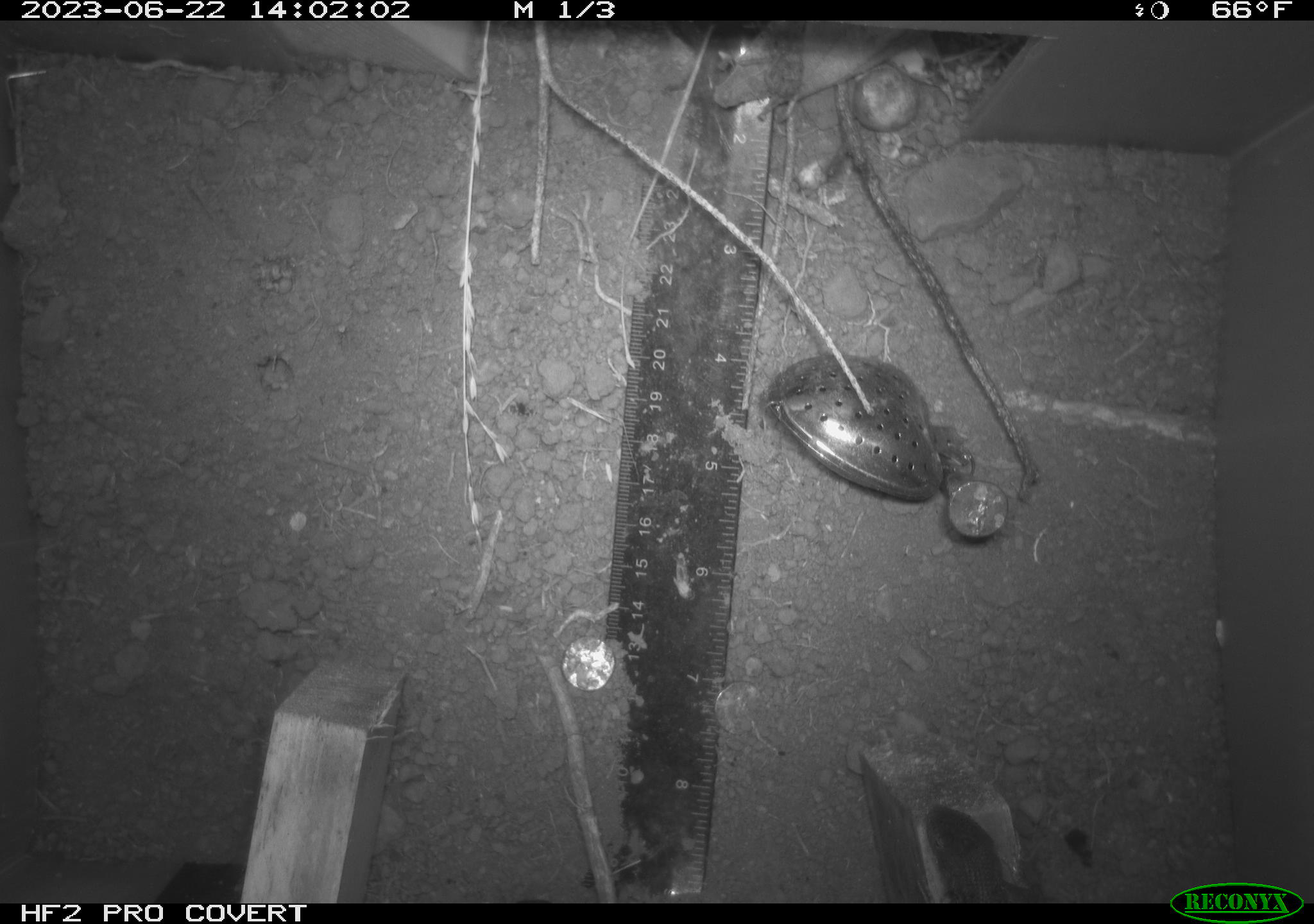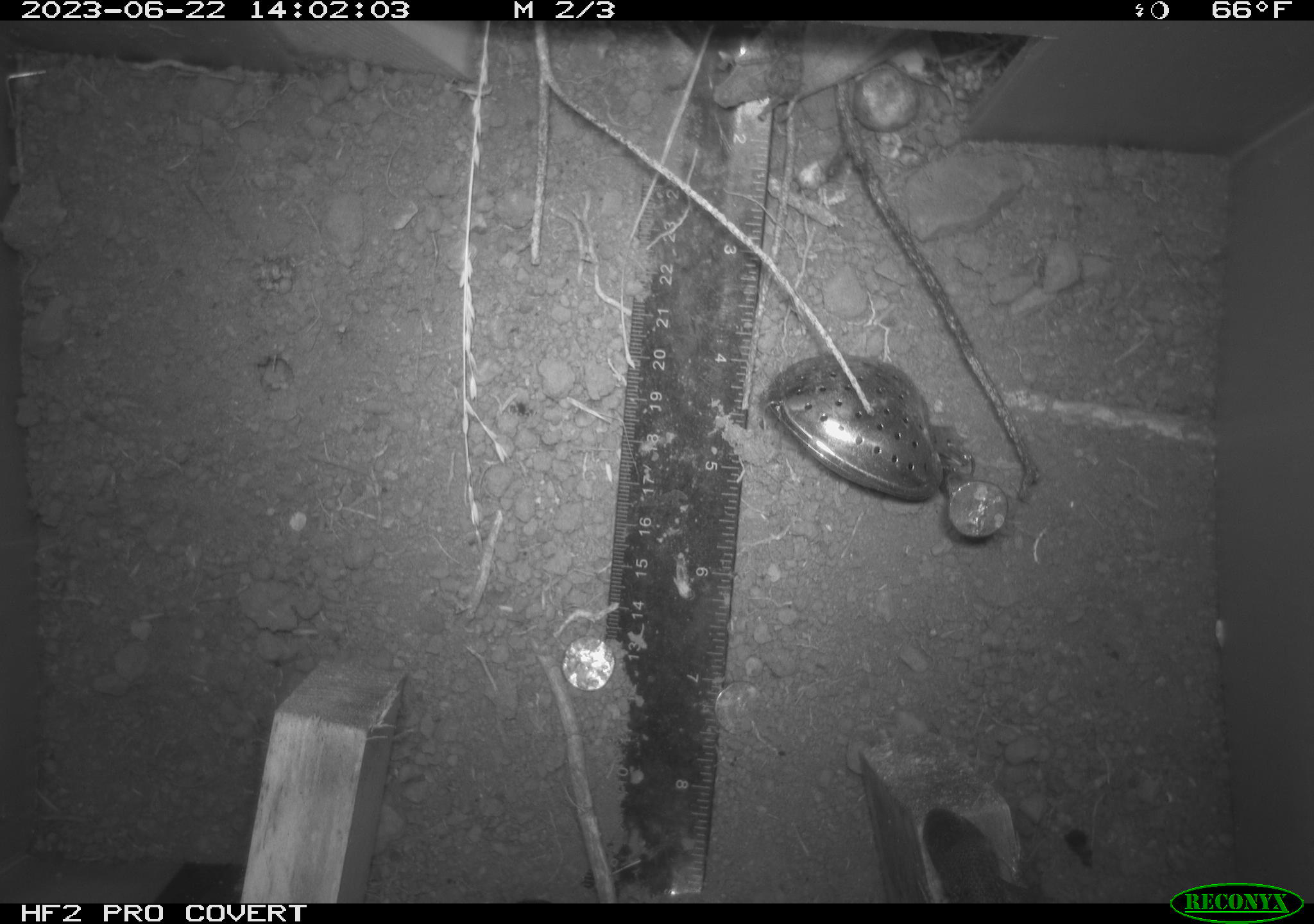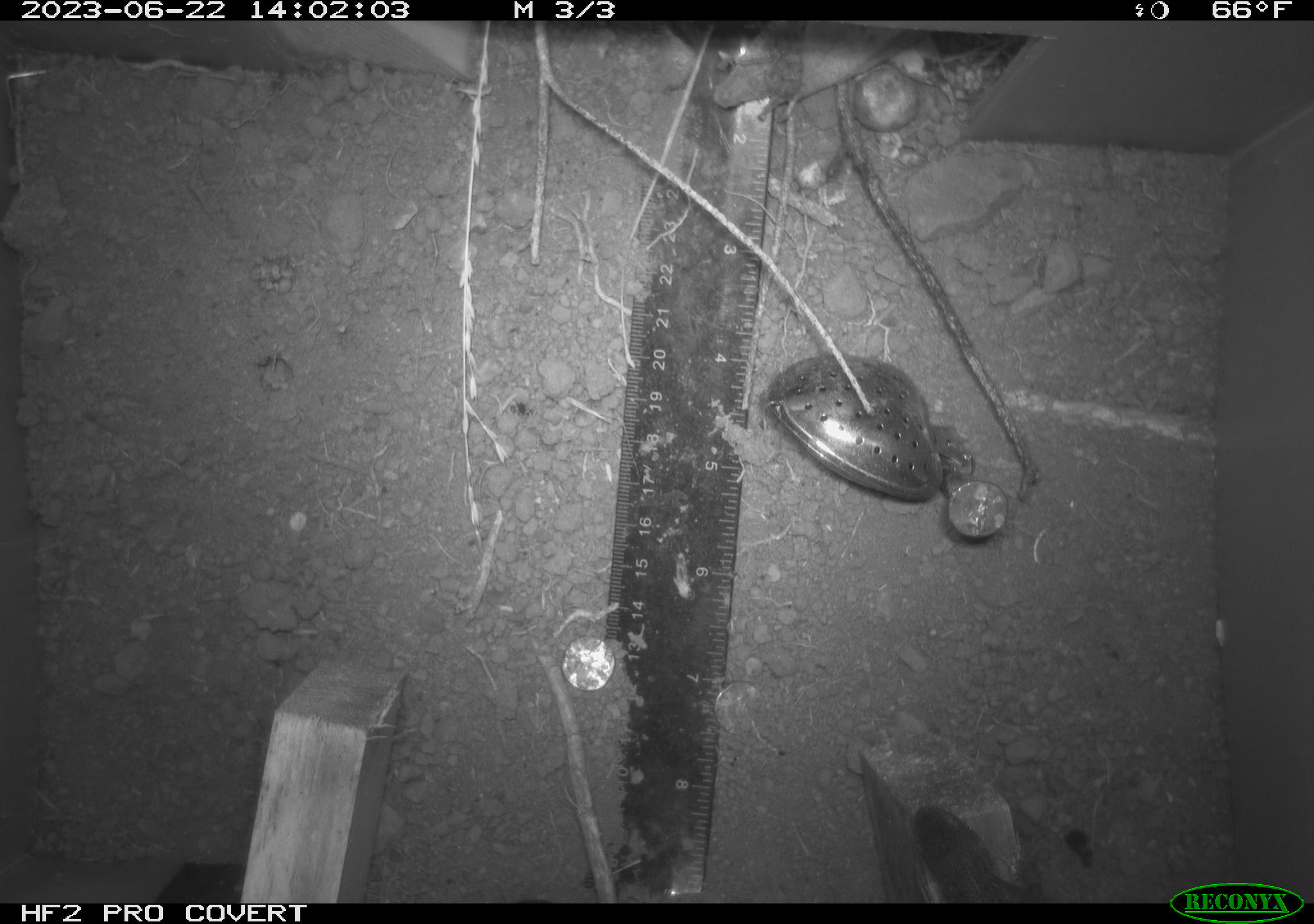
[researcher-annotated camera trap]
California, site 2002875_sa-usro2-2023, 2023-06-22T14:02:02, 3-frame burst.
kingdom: Animalia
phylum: Chordata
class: Reptilia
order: Squamata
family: Phrynosomatidae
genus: Sceloporus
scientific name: Sceloporus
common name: spiny lizards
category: sceloporus species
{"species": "sceloporus species (spiny lizards) (Sceloporus)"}